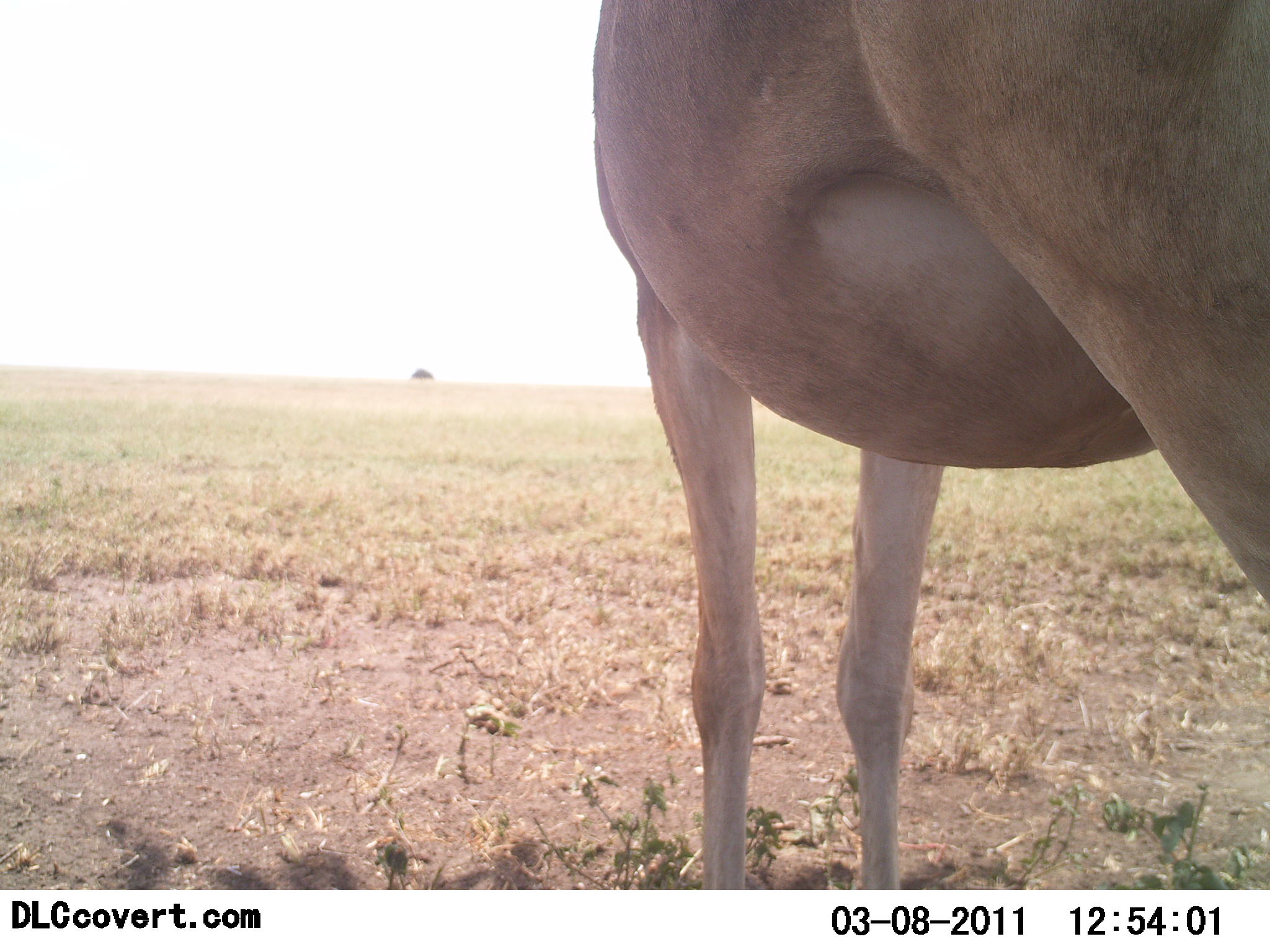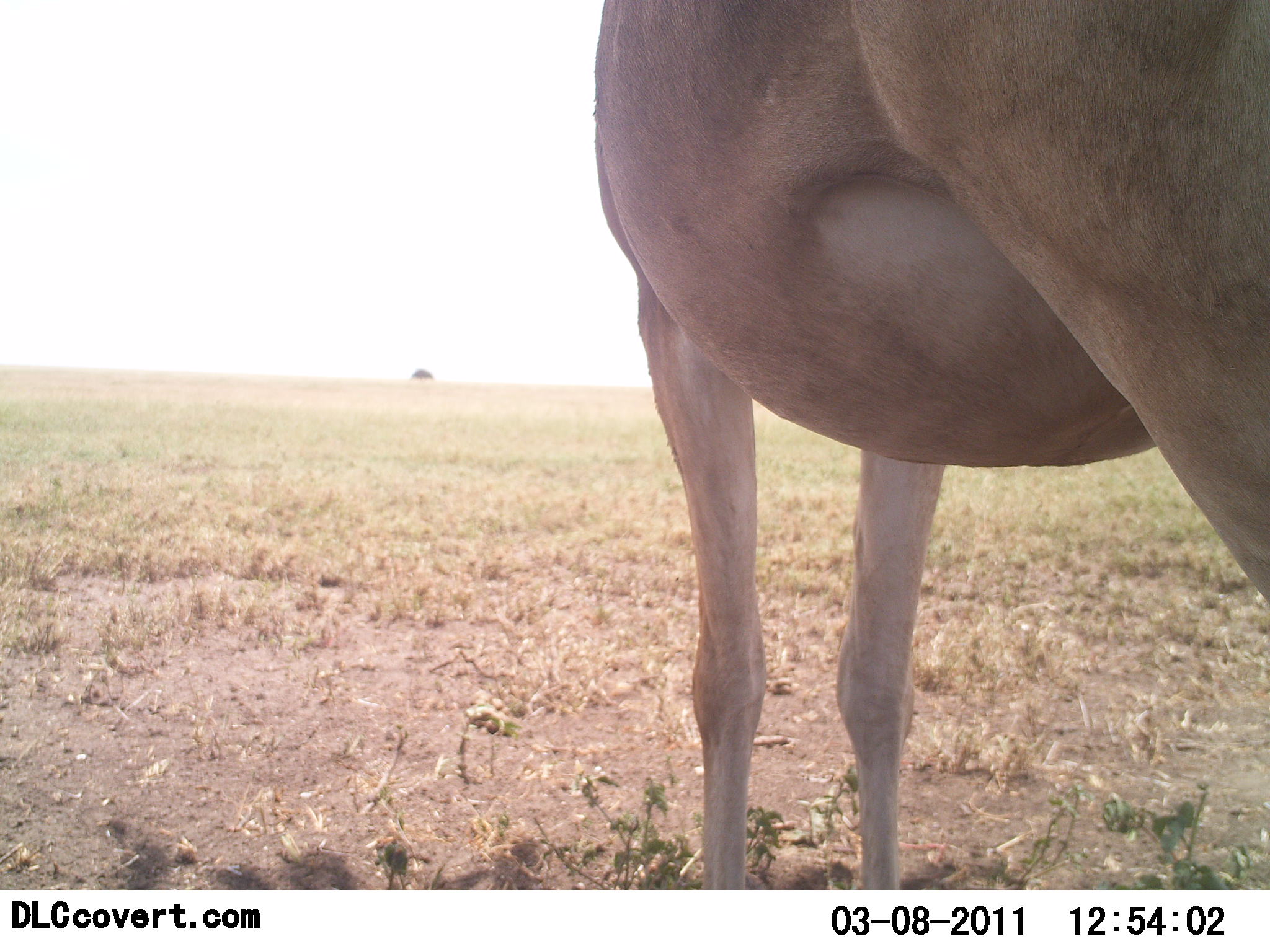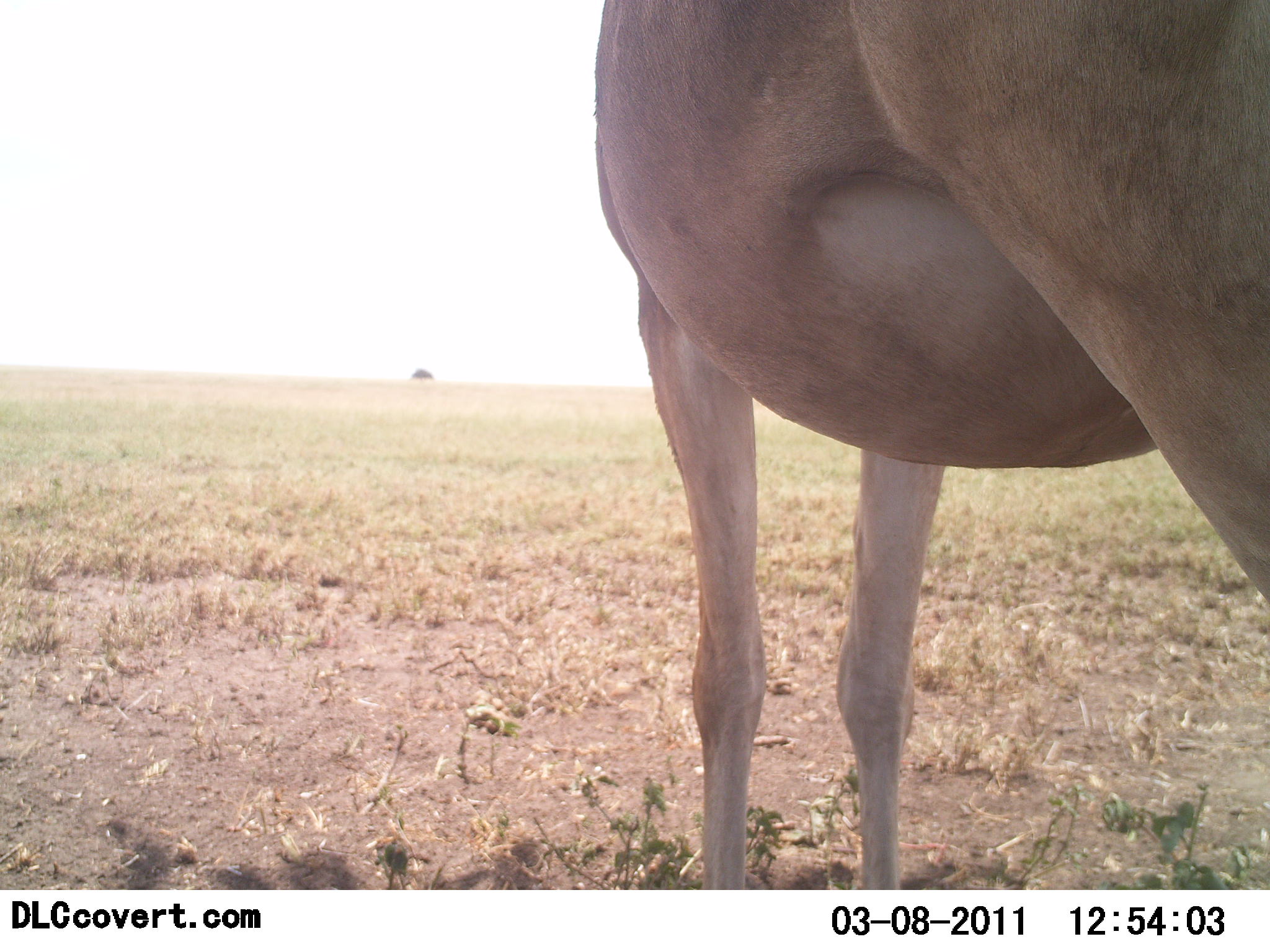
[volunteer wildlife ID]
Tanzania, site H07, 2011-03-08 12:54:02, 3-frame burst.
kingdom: Animalia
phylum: Chordata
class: Mammalia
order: Artiodactyla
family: Bovidae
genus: Alcelaphus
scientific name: Alcelaphus buselaphus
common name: hartebeest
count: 1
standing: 100%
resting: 0%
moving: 0%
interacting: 0%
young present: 0%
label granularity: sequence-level